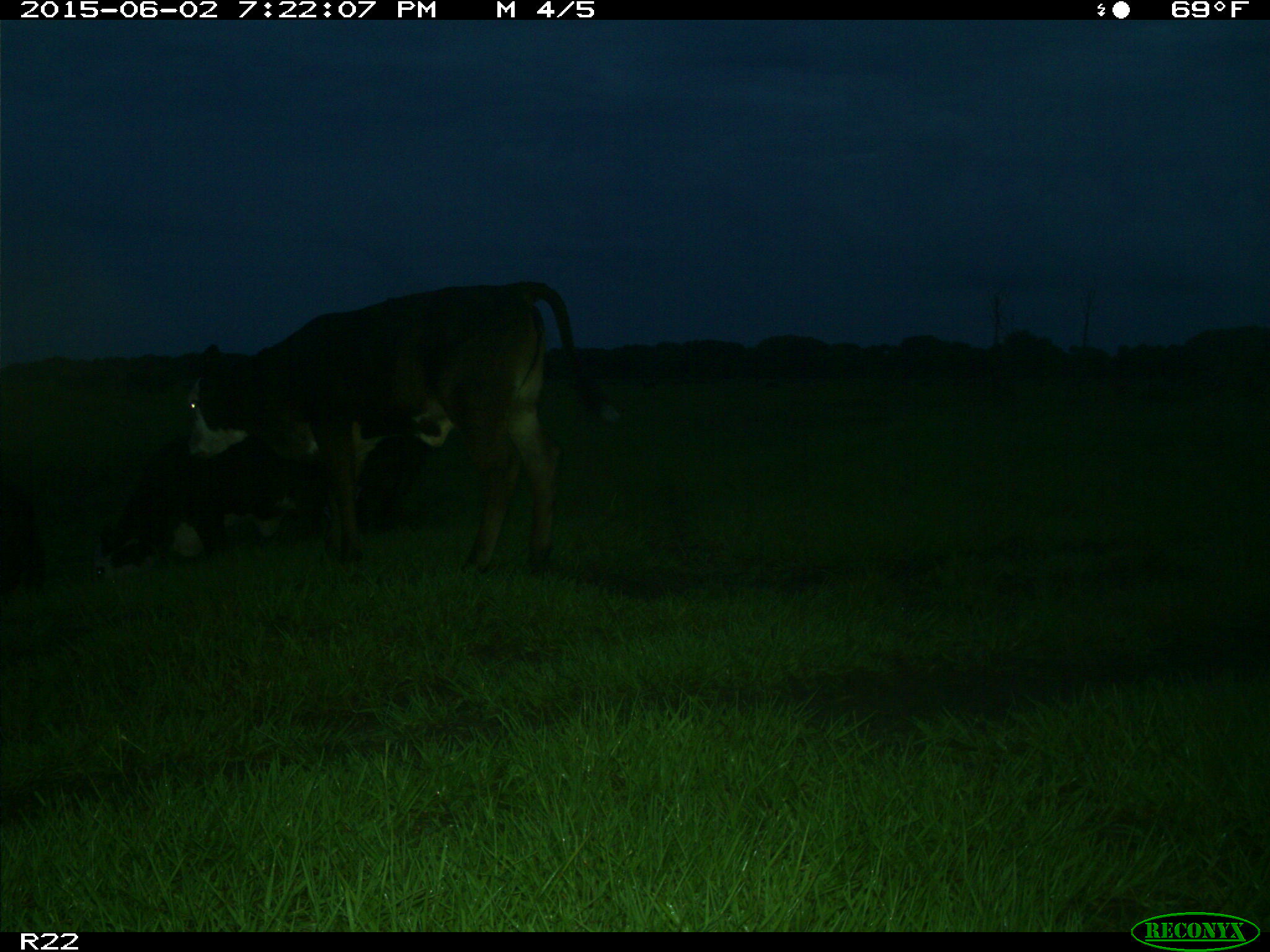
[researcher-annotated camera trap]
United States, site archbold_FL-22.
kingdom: Animalia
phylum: Chordata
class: Mammalia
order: Artiodactyla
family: Bovidae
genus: Bos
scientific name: Bos taurus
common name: domestic cow